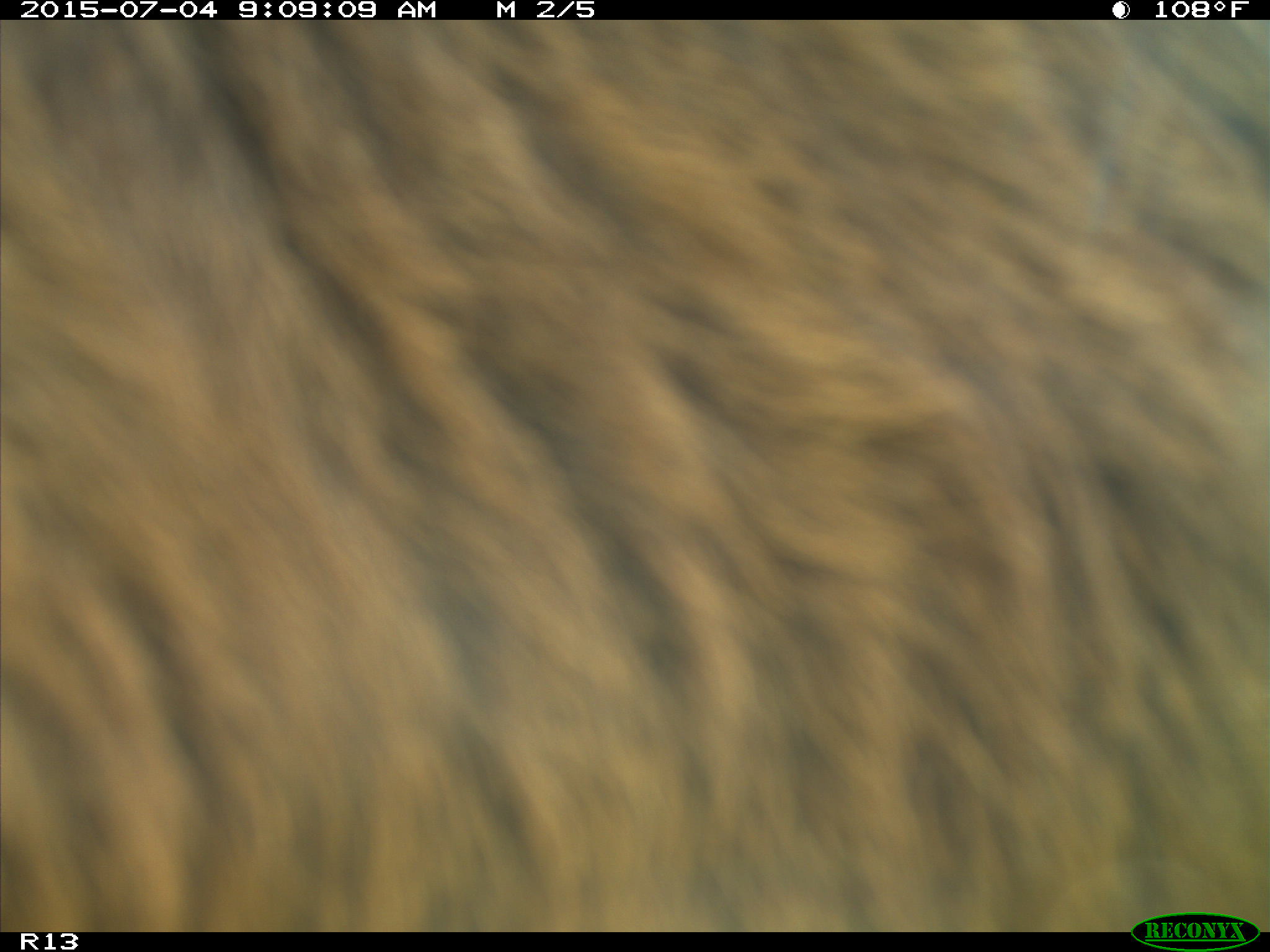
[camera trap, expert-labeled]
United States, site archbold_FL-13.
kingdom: Animalia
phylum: Chordata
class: Mammalia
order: Artiodactyla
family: Bovidae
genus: Bos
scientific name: Bos taurus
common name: domestic cow